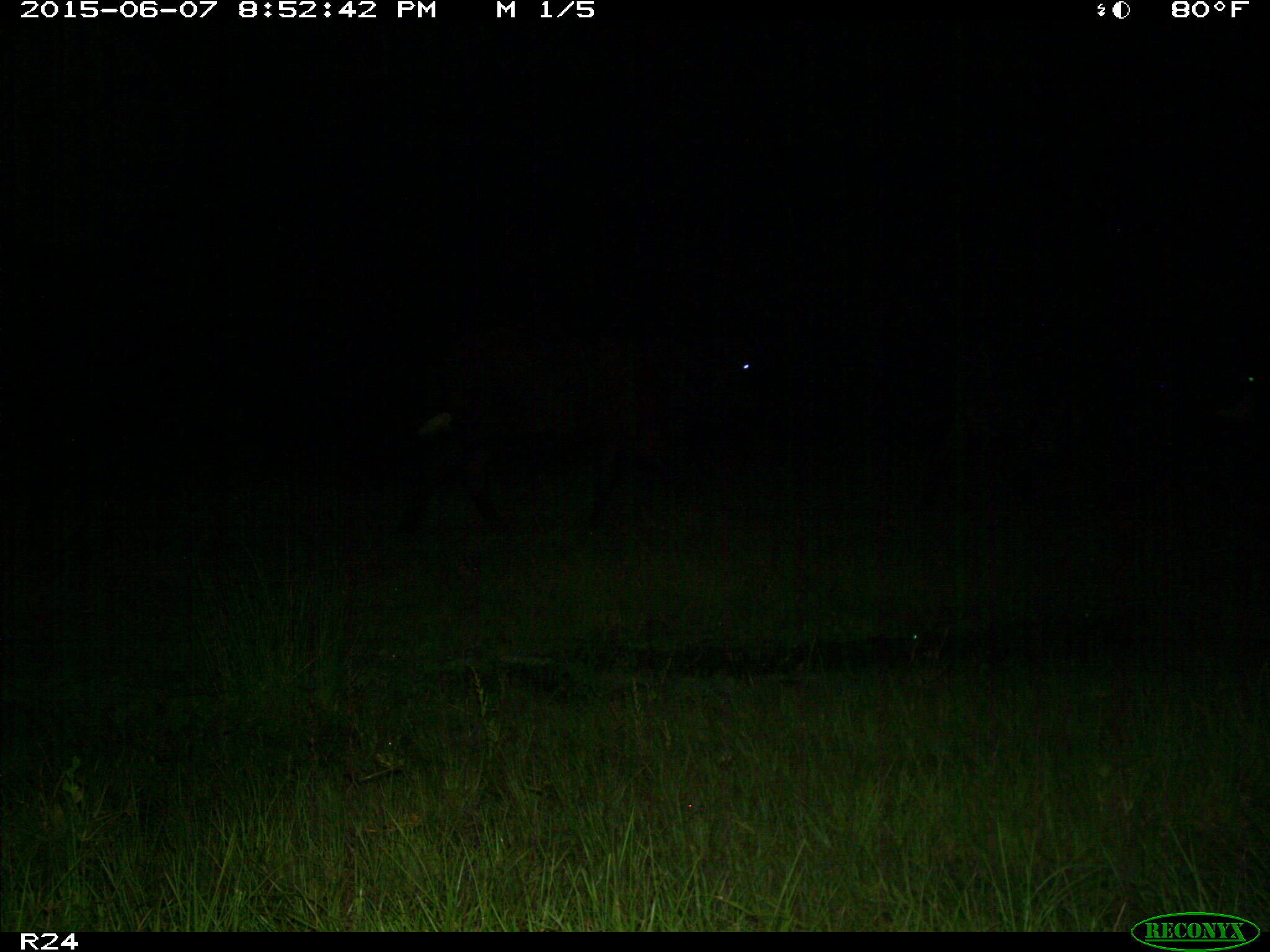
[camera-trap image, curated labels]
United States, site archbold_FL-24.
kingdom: Animalia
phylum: Chordata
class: Mammalia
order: Artiodactyla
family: Bovidae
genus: Bos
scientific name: Bos taurus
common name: domestic cow